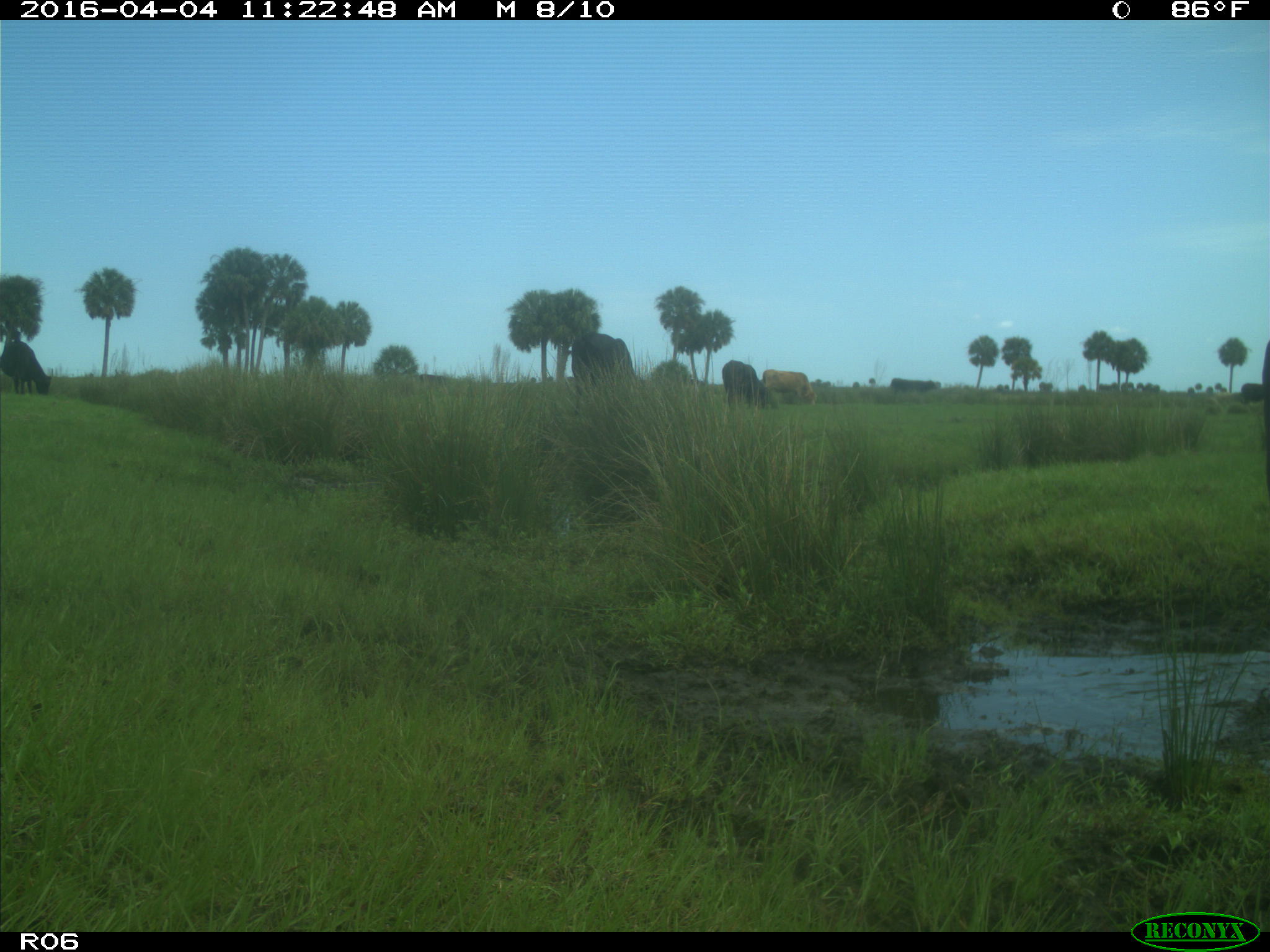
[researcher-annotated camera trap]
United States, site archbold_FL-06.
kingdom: Animalia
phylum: Chordata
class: Mammalia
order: Artiodactyla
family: Bovidae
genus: Bos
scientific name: Bos taurus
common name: domestic cow